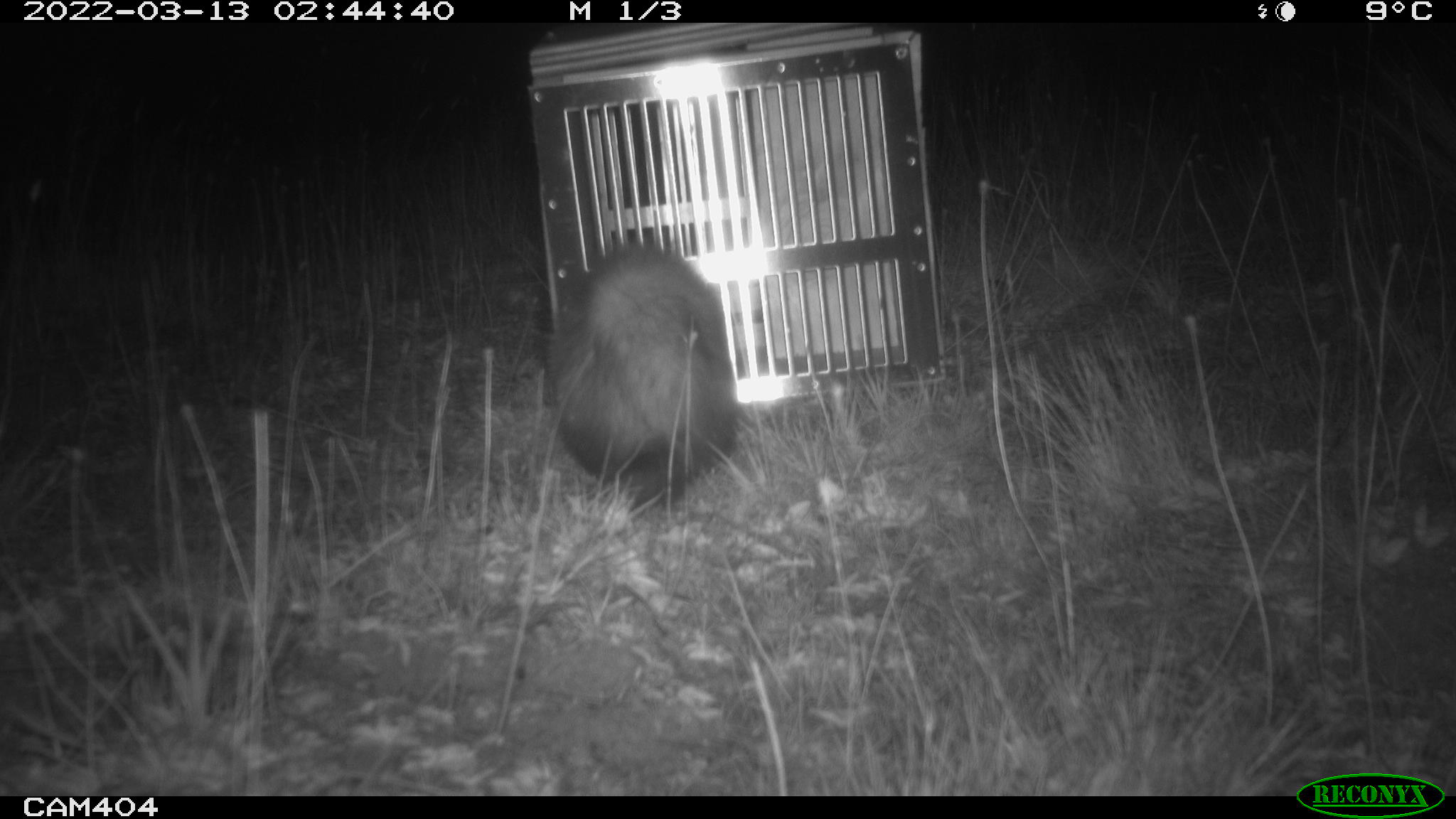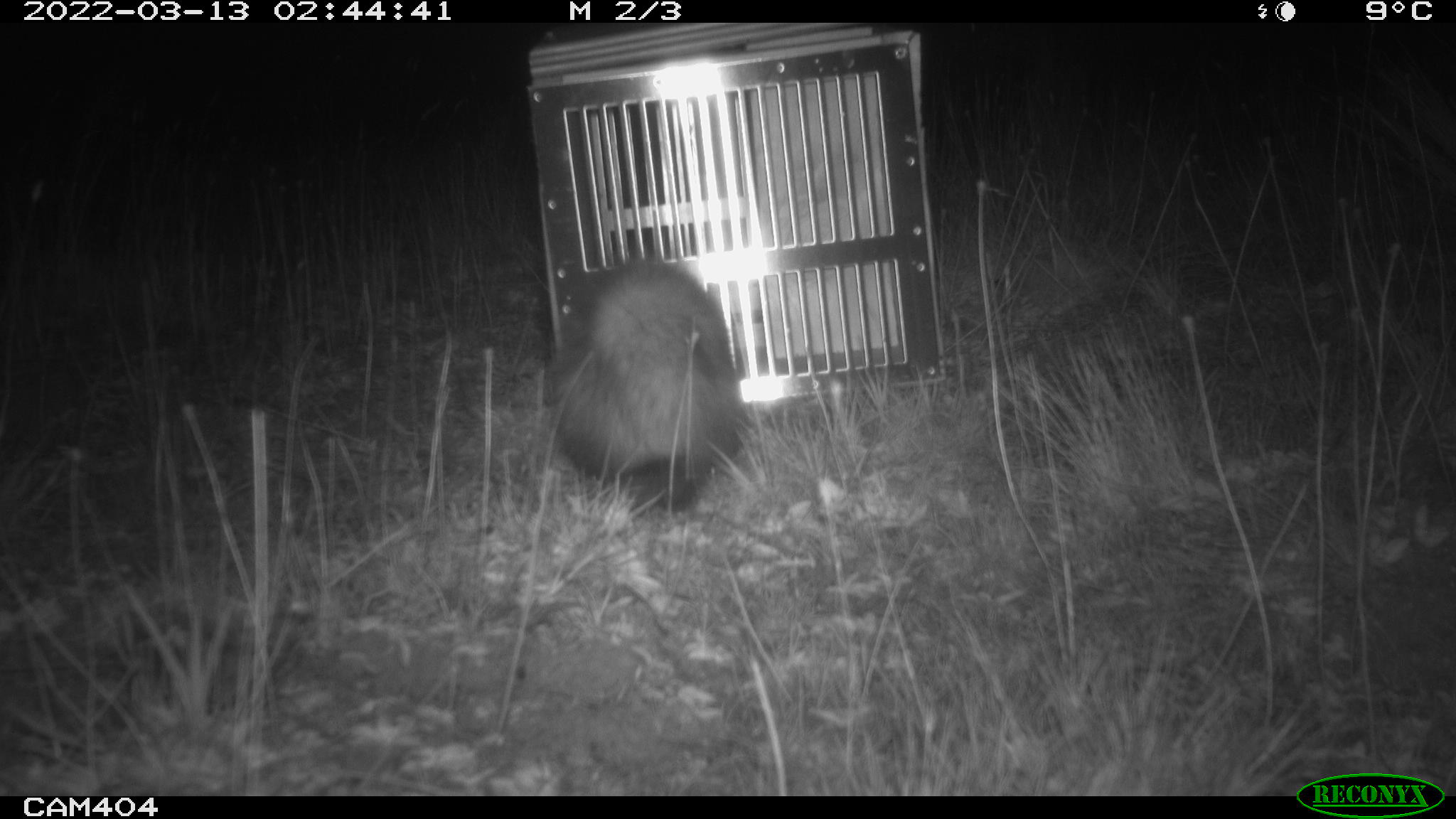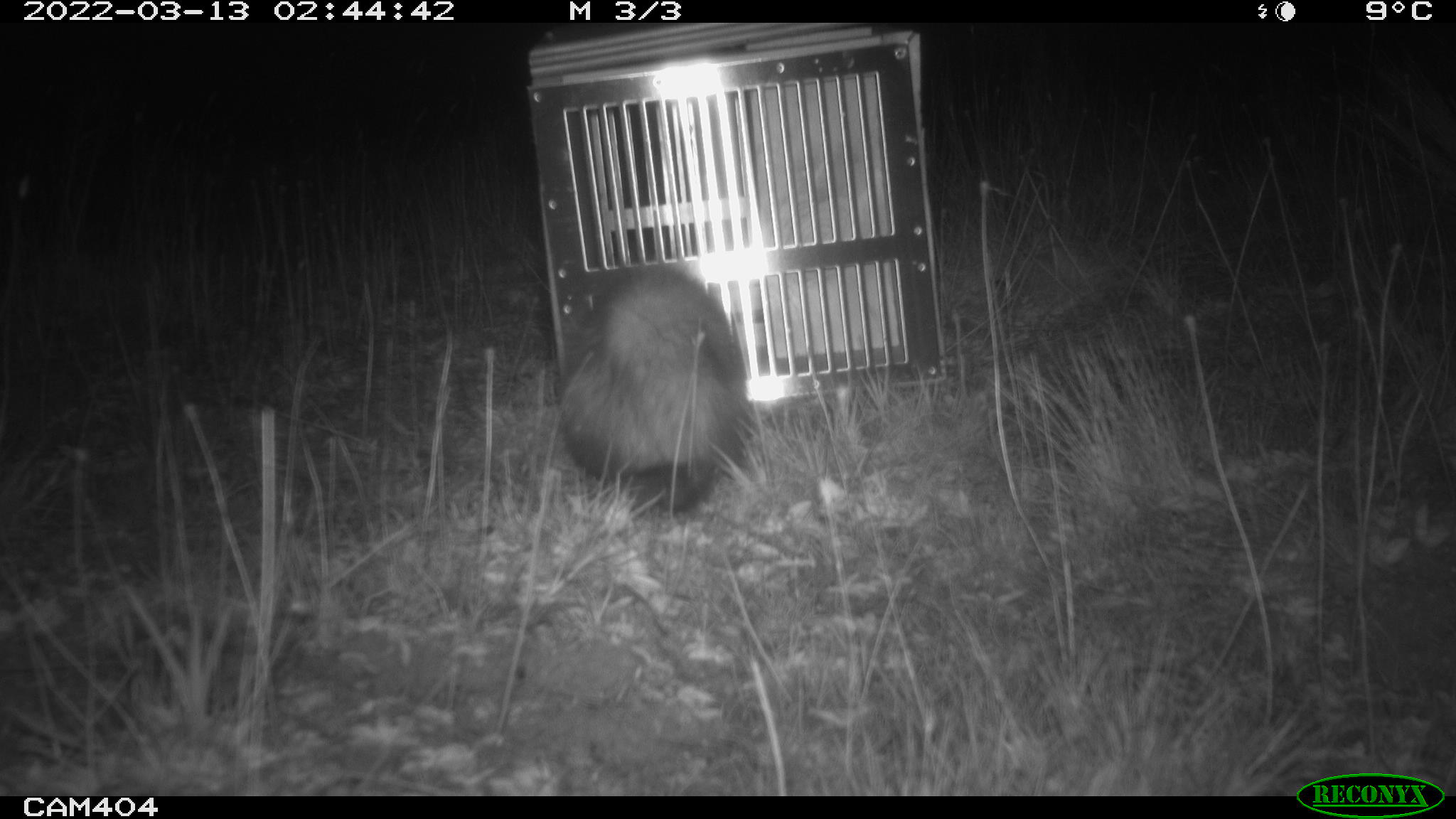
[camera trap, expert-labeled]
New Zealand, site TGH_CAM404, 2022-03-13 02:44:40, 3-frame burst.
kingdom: Animalia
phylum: Chordata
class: Mammalia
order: Carnivora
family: Mustelidae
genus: Mustela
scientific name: Mustela furo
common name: ferret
Ferret (Mustela furo).